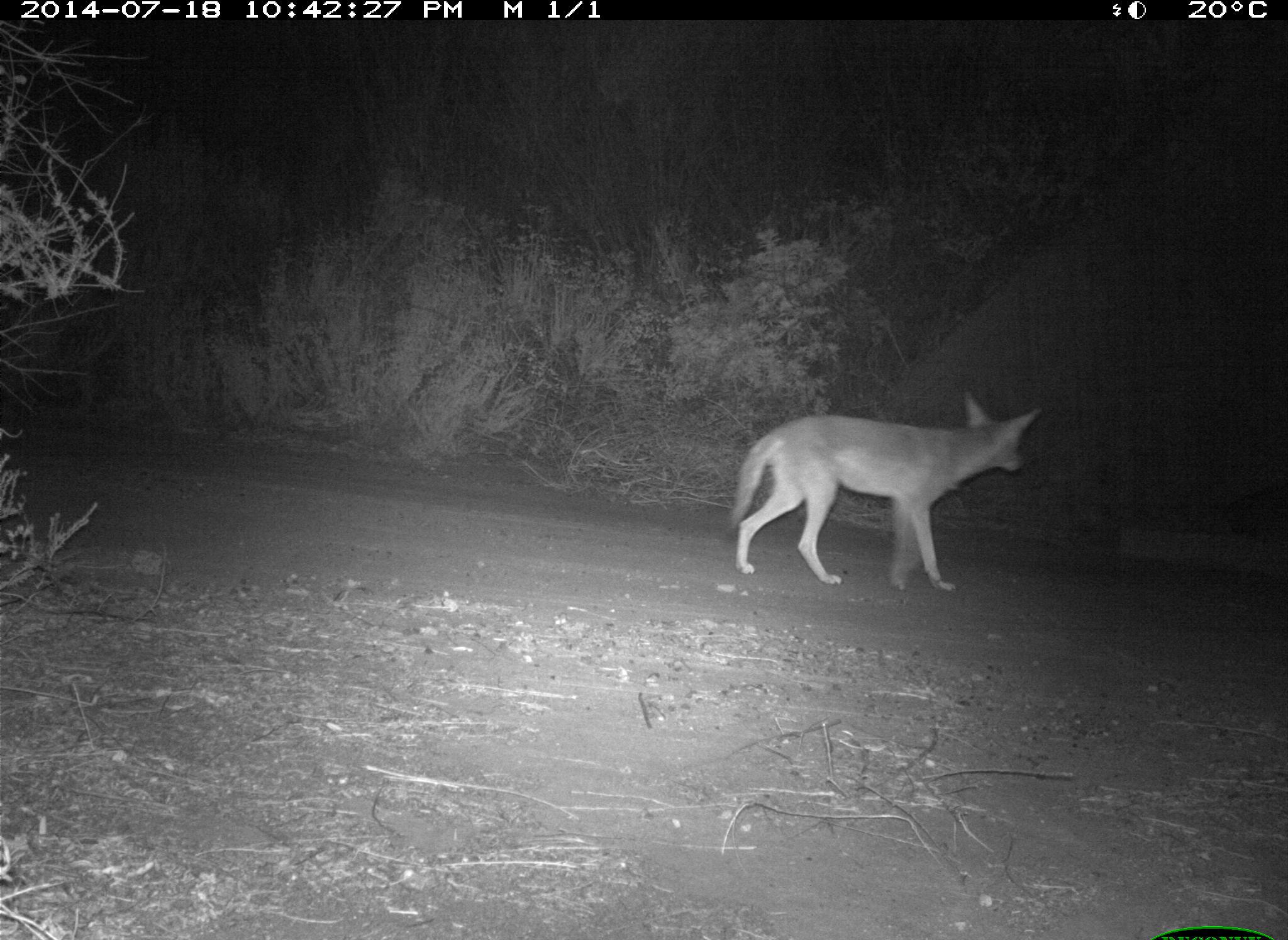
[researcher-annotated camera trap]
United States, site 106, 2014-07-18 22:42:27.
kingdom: Animalia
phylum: Chordata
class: Mammalia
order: Carnivora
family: Canidae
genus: Canis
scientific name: Canis latrans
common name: coyote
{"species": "coyote (Canis latrans)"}